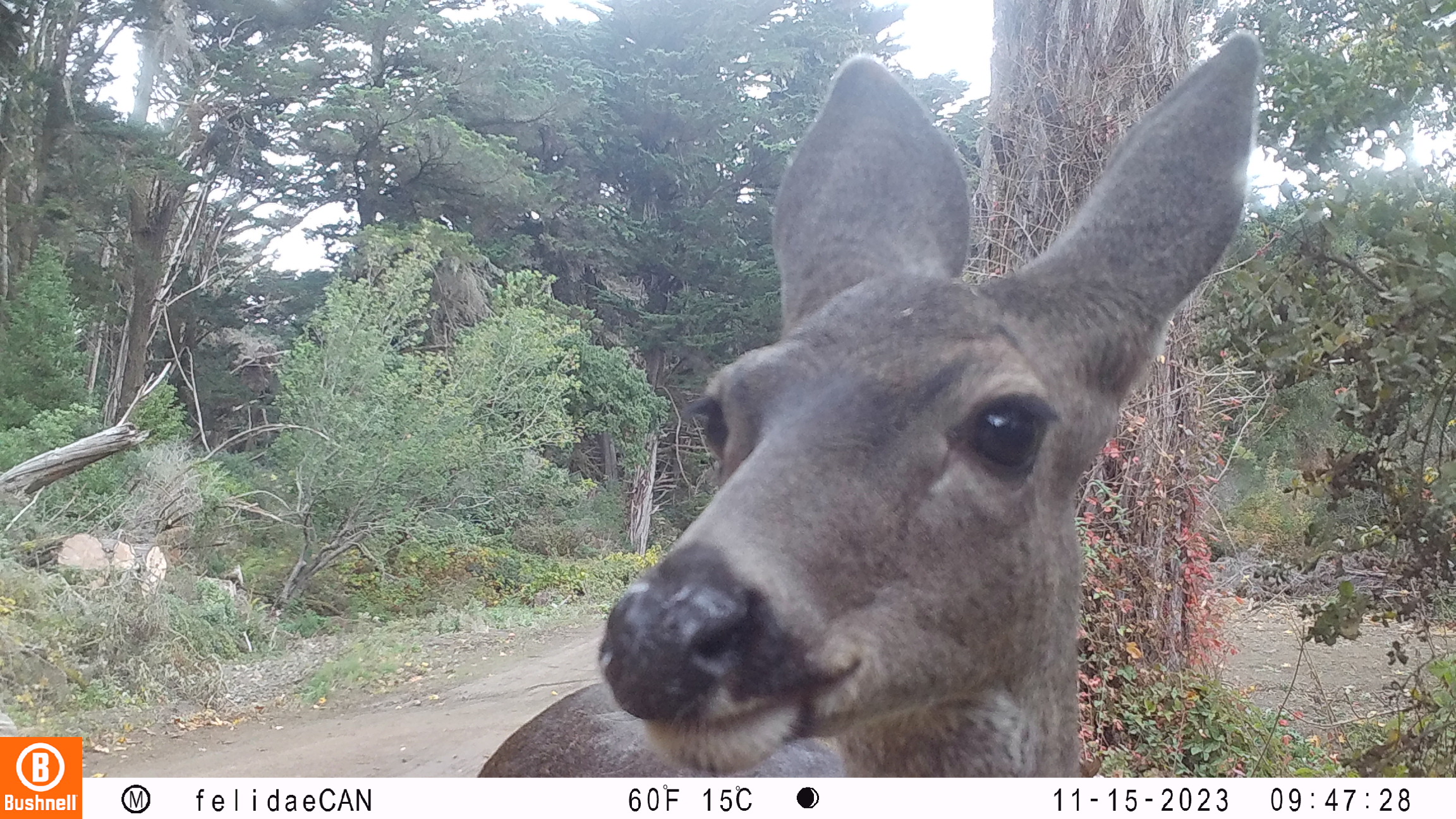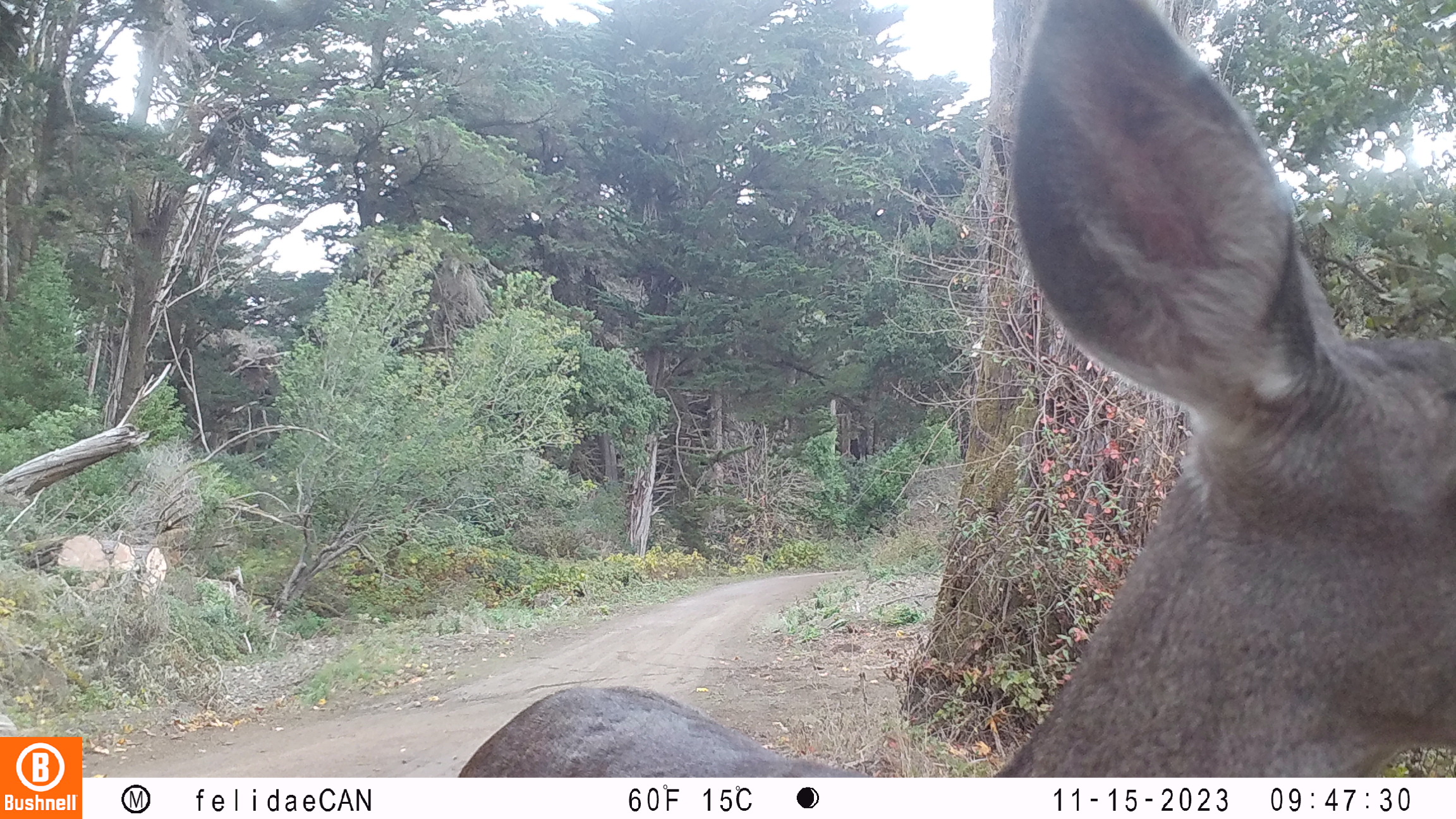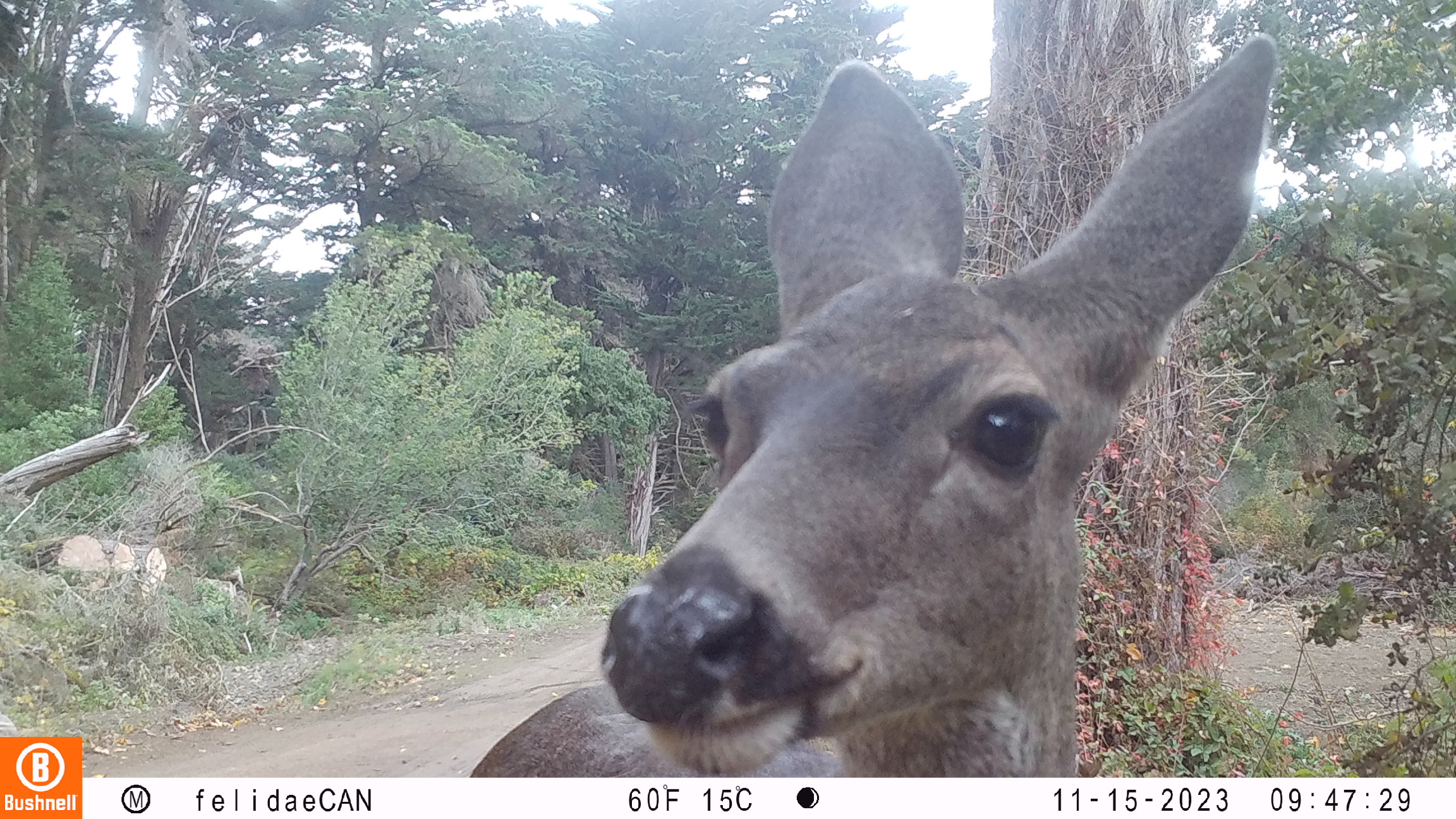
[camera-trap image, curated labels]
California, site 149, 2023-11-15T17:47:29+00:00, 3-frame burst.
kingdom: Animalia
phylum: Chordata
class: Mammalia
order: Artiodactyla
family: Cervidae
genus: Odocoileus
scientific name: Odocoileus hemionus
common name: mule deer